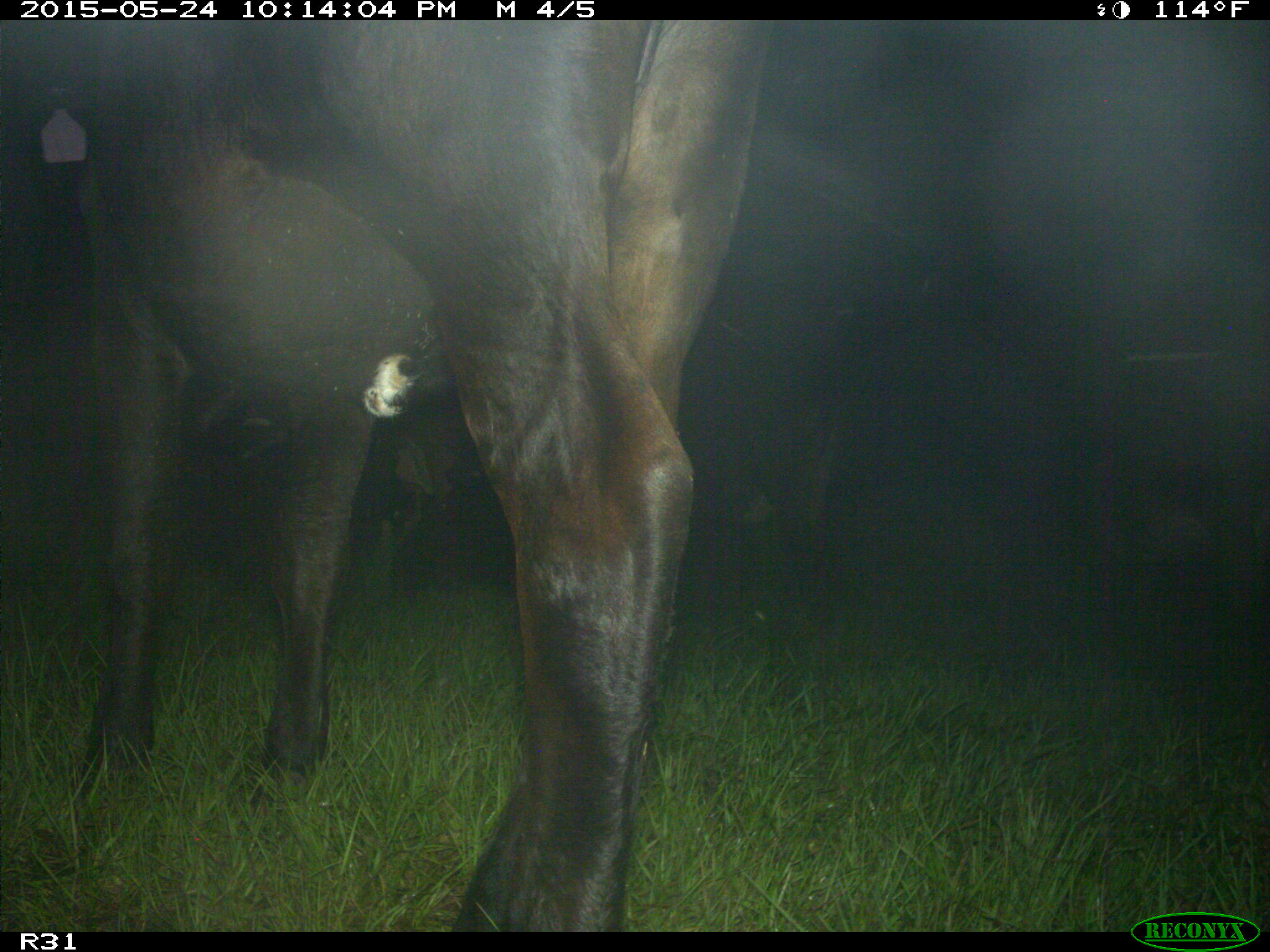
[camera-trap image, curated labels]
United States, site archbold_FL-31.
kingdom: Animalia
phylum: Chordata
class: Mammalia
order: Artiodactyla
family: Bovidae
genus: Bos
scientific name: Bos taurus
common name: domestic cow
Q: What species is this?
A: Bos taurus (domestic cow).